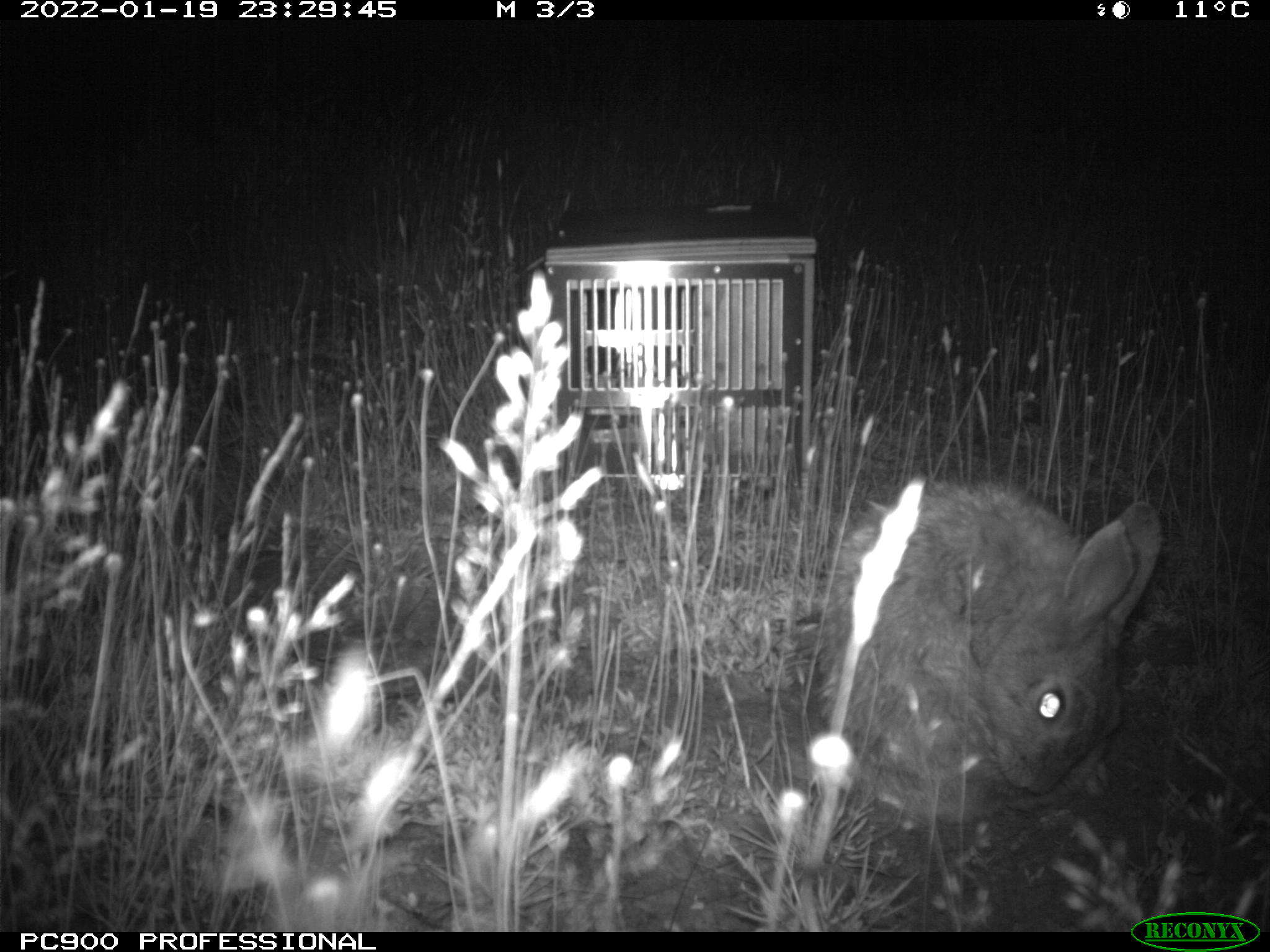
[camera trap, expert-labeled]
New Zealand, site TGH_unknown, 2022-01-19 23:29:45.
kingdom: Animalia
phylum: Chordata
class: Mammalia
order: Lagomorpha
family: Leporidae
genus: Oryctolagus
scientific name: Oryctolagus cuniculus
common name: european rabbit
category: rabbit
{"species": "rabbit (european rabbit) (Oryctolagus cuniculus)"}